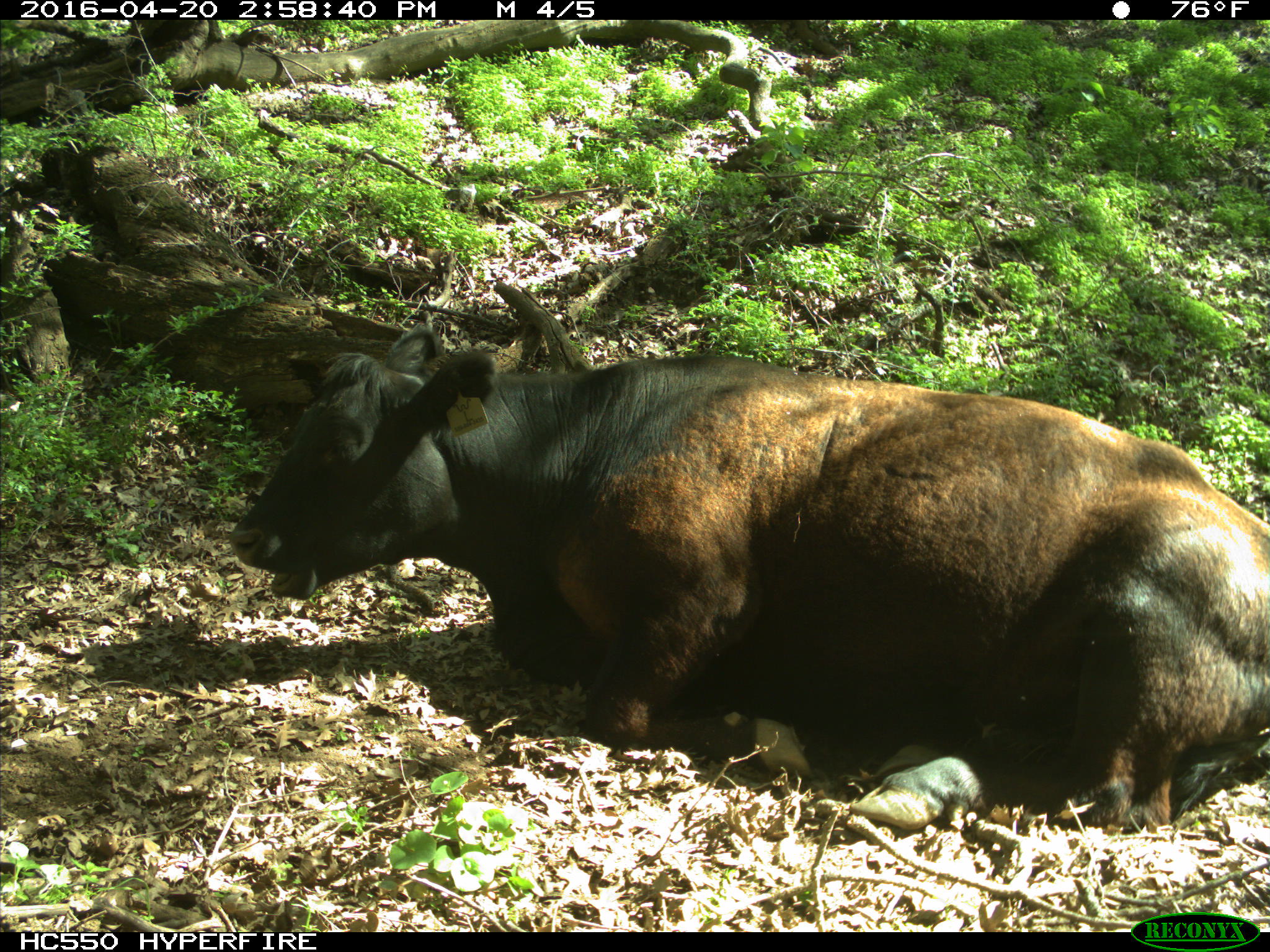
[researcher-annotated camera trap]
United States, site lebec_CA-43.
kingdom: Animalia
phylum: Chordata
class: Mammalia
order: Artiodactyla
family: Bovidae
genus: Bos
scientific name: Bos taurus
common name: domestic cow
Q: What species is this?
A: Bos taurus (domestic cow).